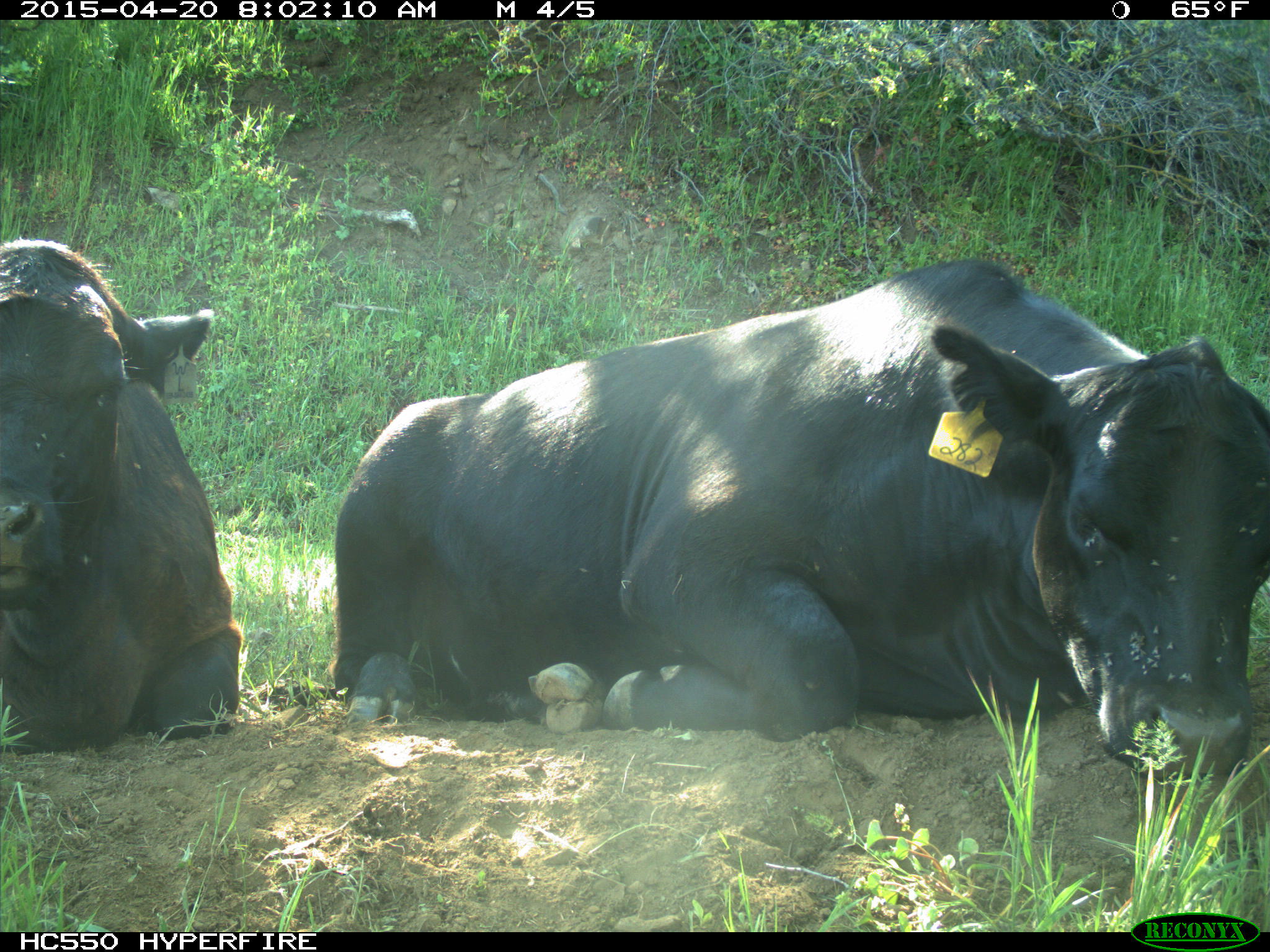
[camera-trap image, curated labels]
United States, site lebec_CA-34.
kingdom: Animalia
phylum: Chordata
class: Mammalia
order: Artiodactyla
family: Bovidae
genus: Bos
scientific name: Bos taurus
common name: domestic cow